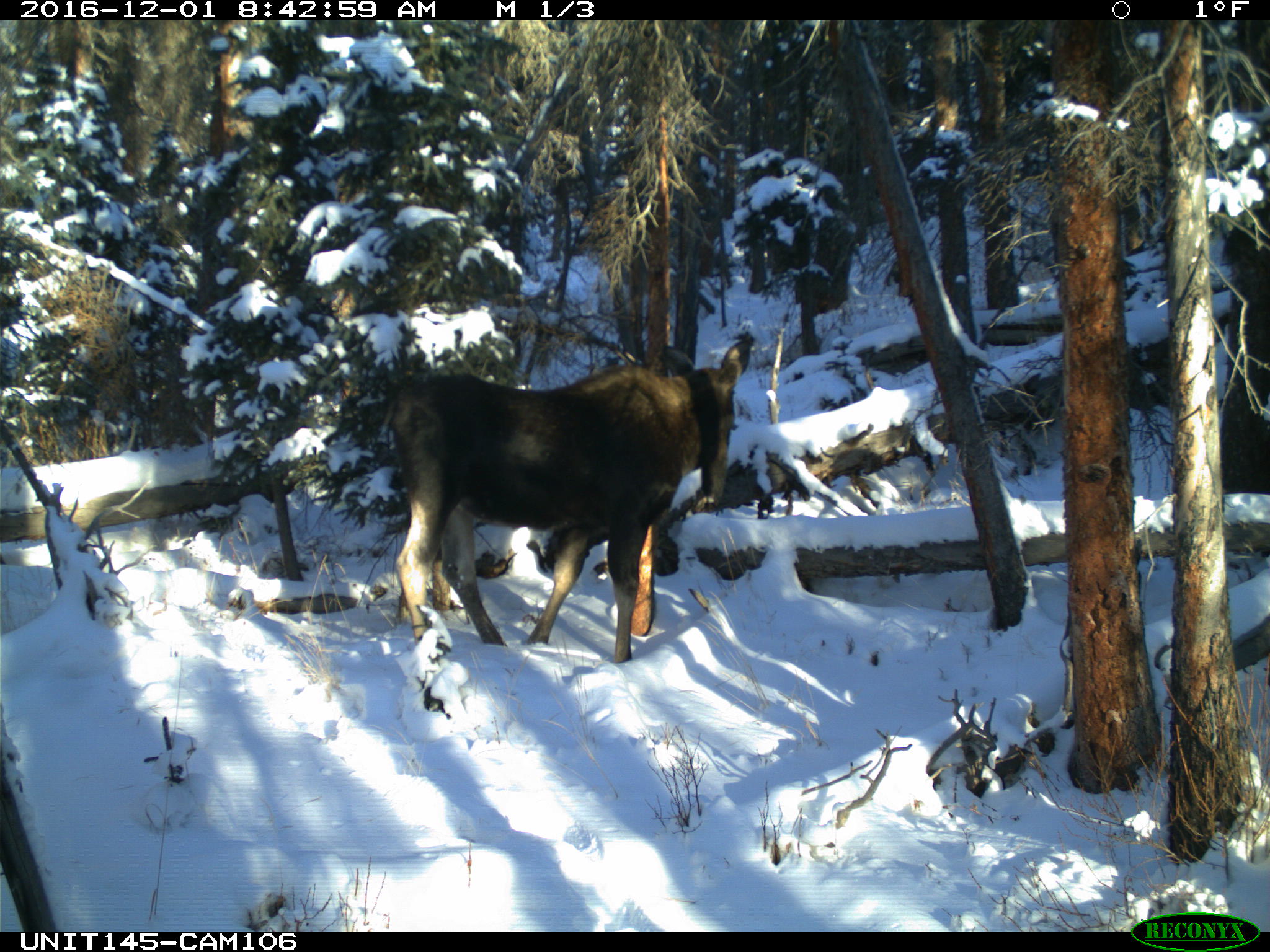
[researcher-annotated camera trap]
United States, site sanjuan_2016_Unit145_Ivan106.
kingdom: Animalia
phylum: Chordata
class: Mammalia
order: Artiodactyla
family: Cervidae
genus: Alces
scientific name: Alces alces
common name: moose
Alces alces (moose).